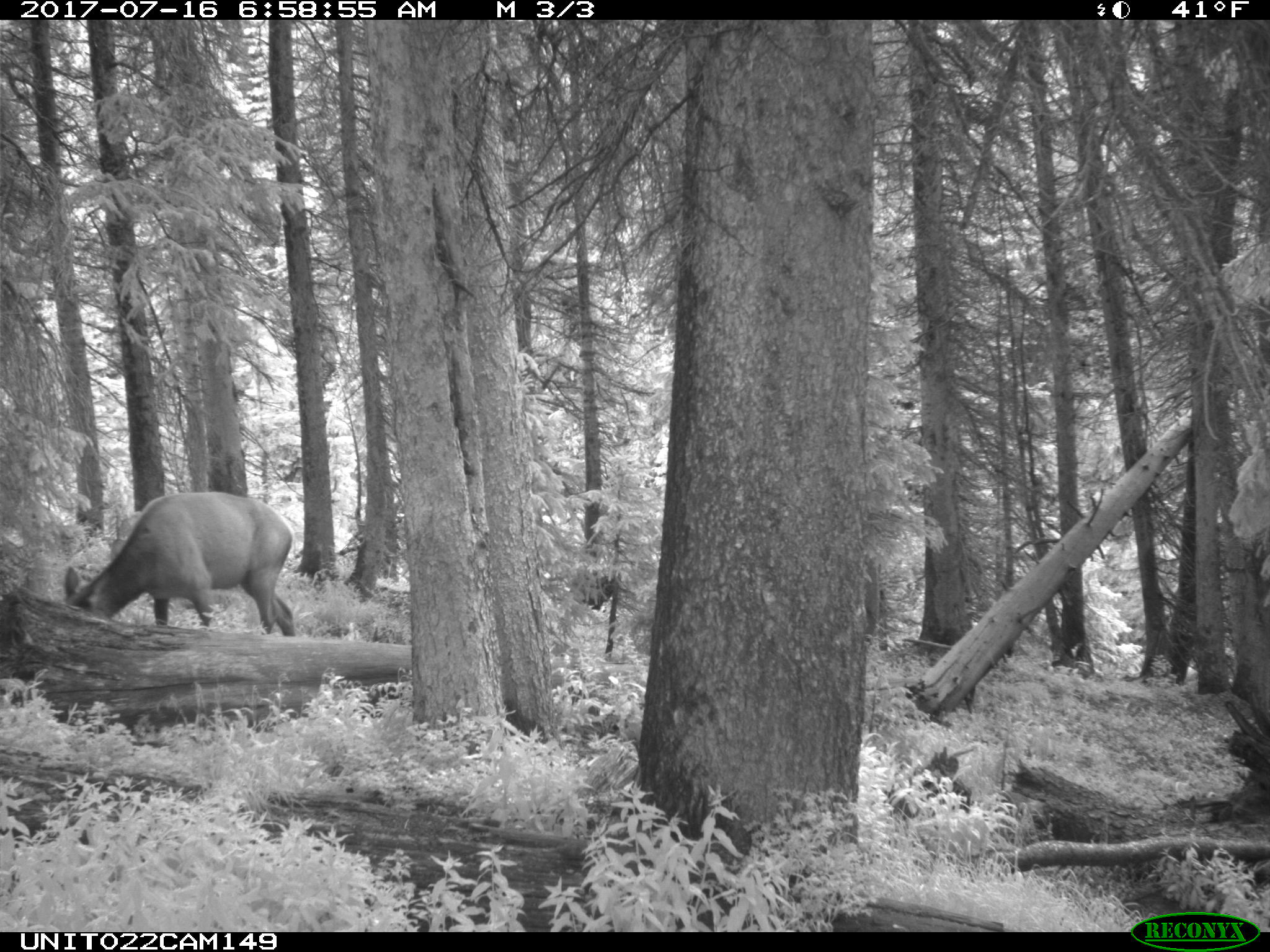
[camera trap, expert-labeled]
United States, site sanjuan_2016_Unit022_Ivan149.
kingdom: Animalia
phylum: Chordata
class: Mammalia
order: Artiodactyla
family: Cervidae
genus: Cervus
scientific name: Cervus elaphus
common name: red deer